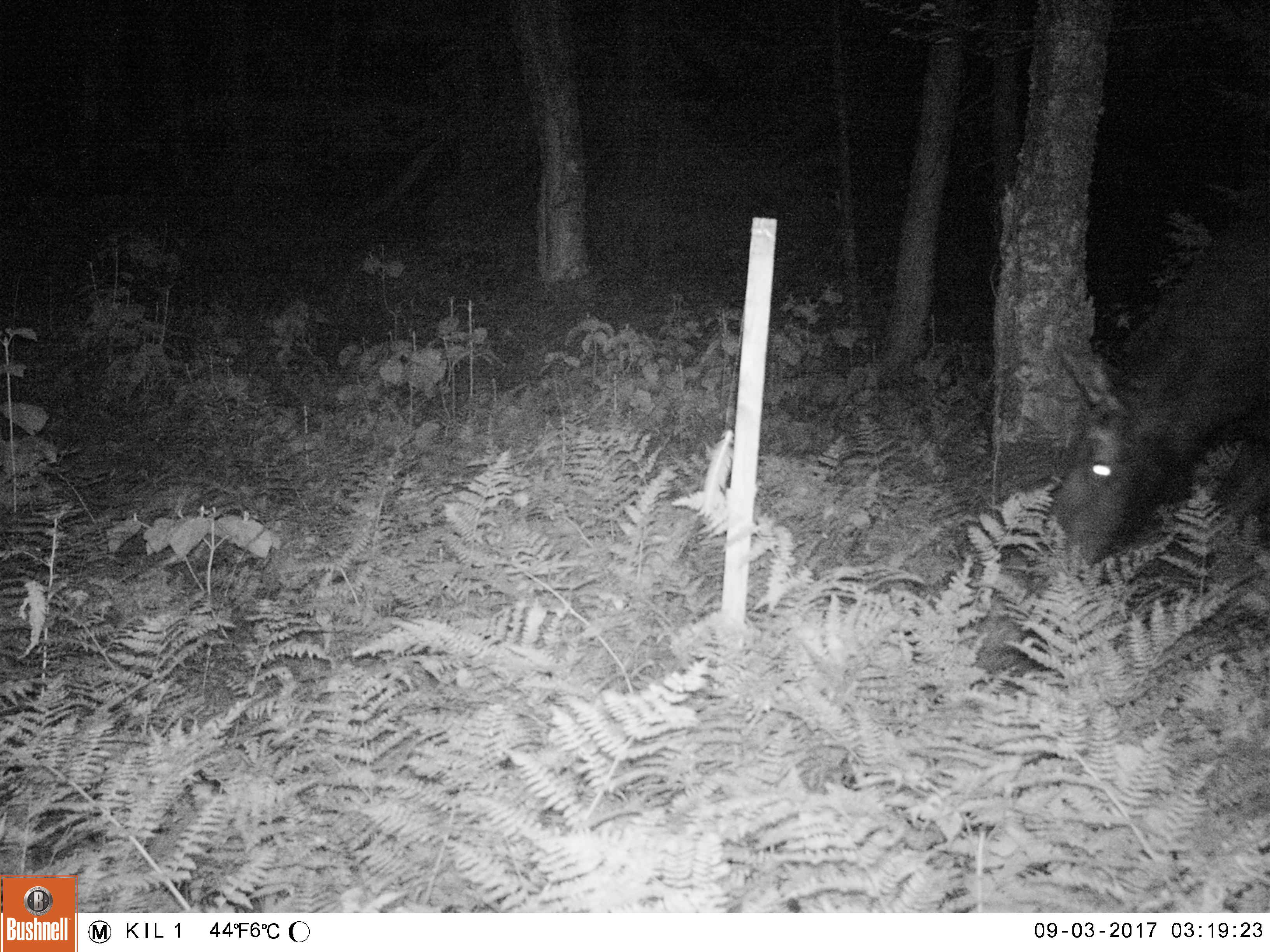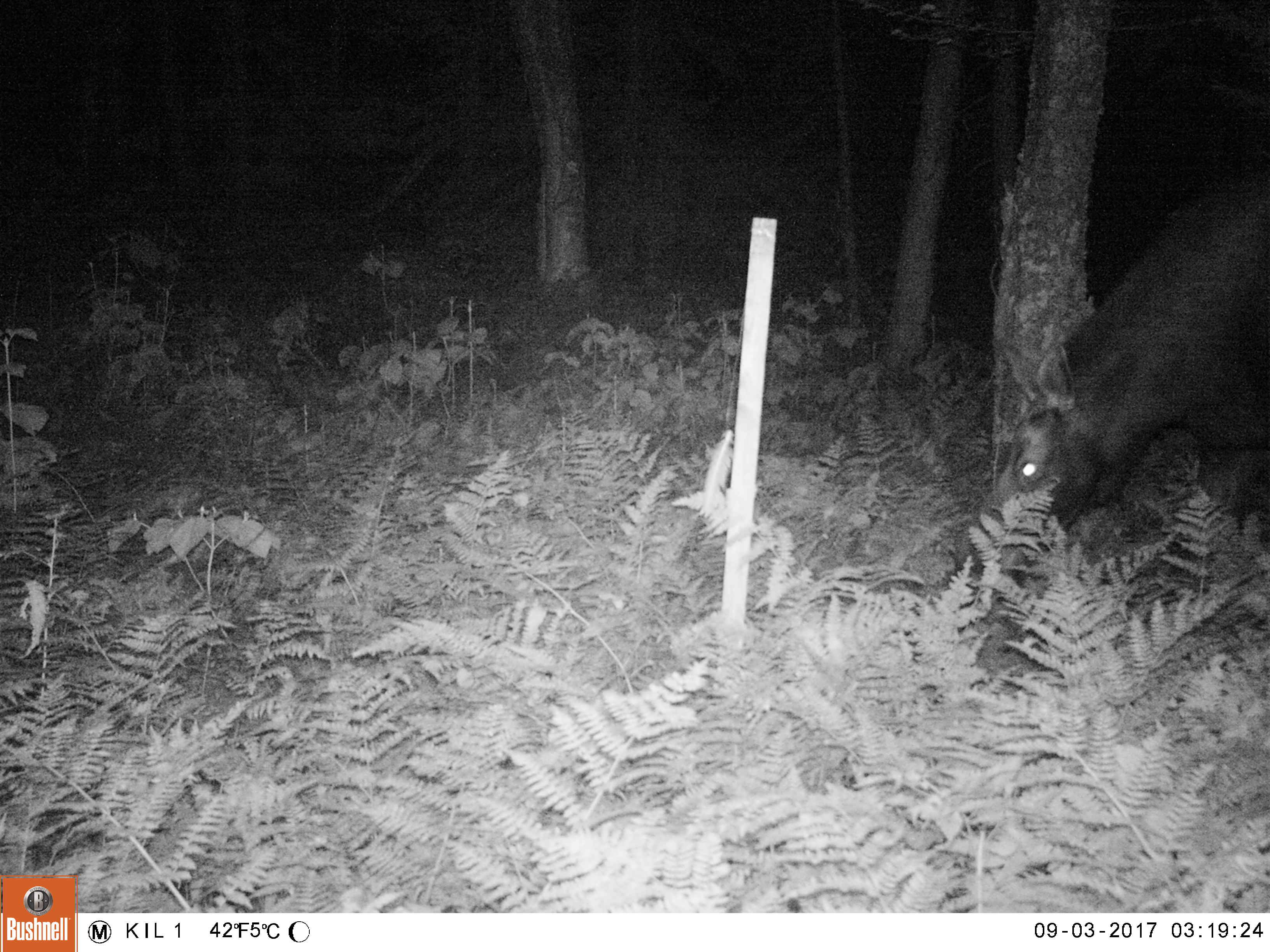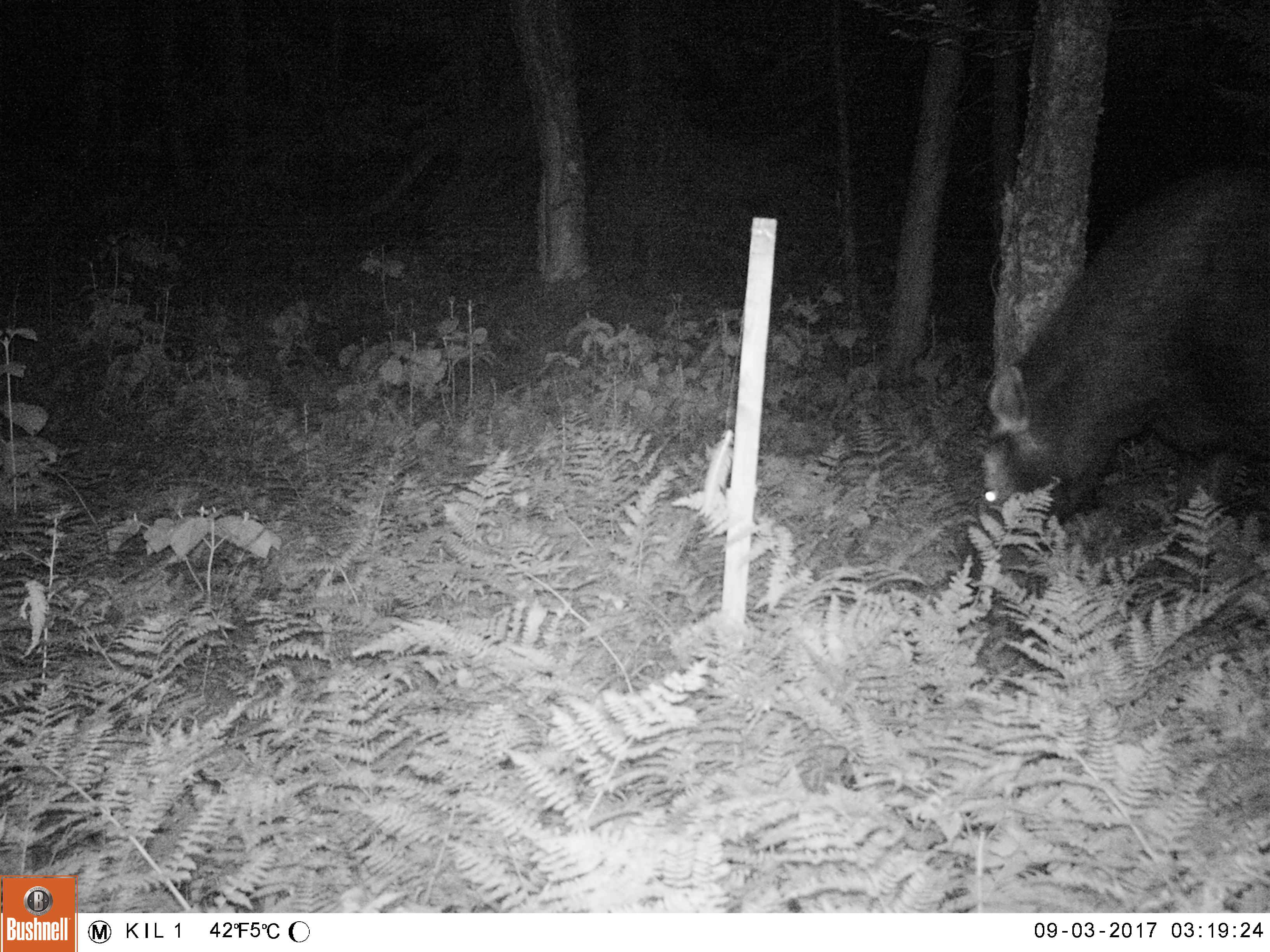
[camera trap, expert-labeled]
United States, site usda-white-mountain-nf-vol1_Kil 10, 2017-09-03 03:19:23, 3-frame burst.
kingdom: Animalia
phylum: Chordata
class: Mammalia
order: Artiodactyla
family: Cervidae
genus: Alces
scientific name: Alces alces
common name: moose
Moose (Alces alces).